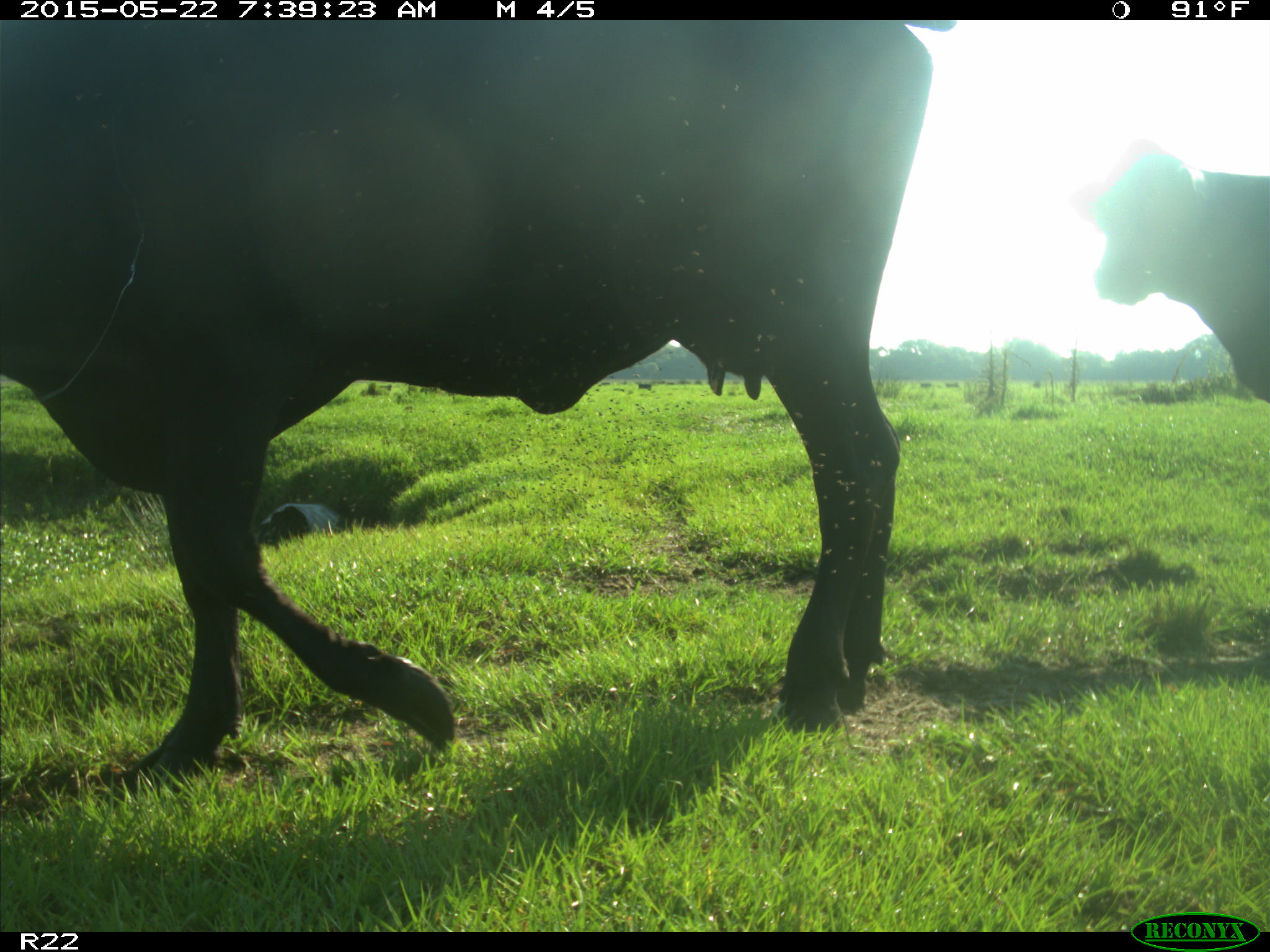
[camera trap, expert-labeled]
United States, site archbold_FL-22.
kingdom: Animalia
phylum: Chordata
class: Mammalia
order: Artiodactyla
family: Bovidae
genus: Bos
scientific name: Bos taurus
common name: domestic cow